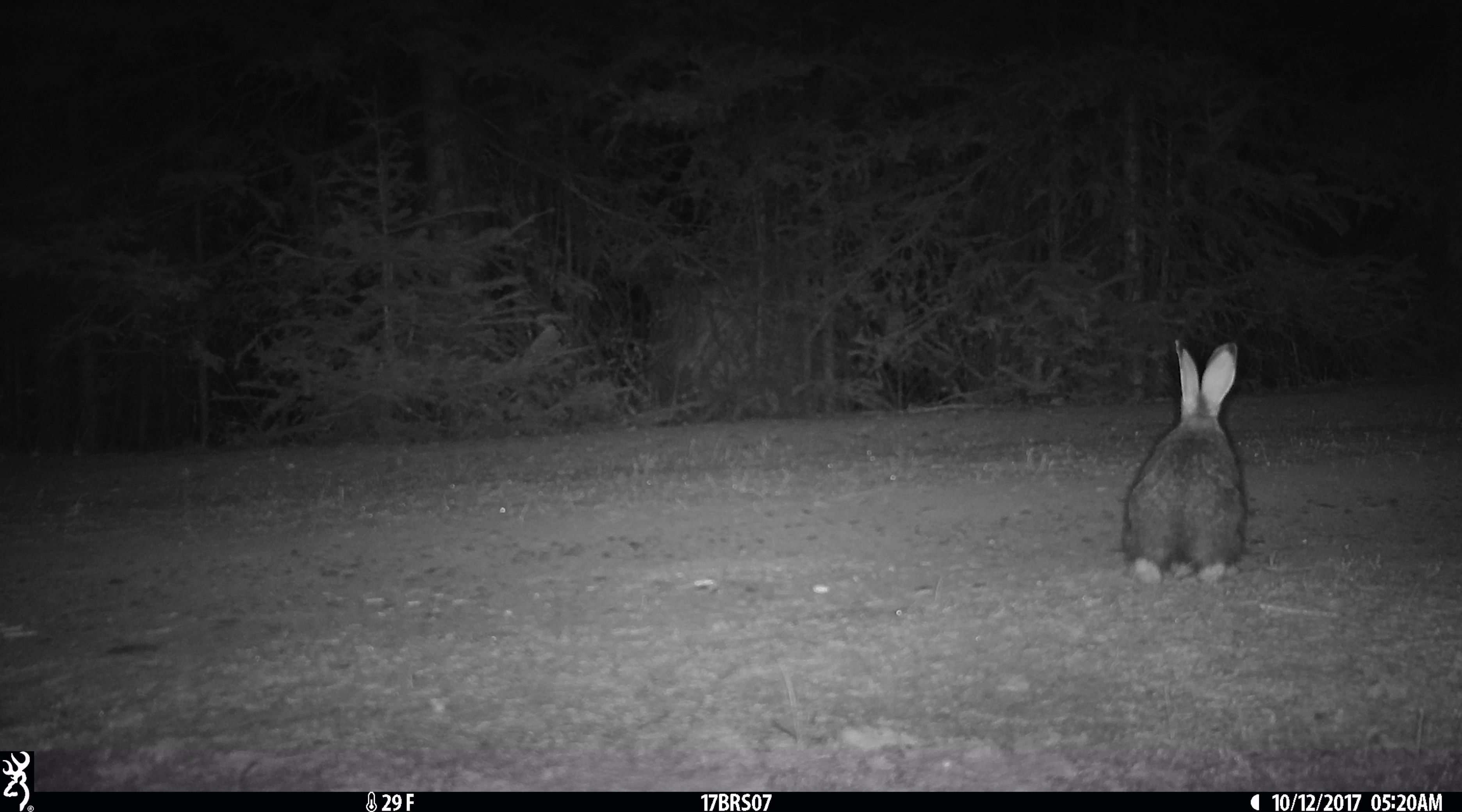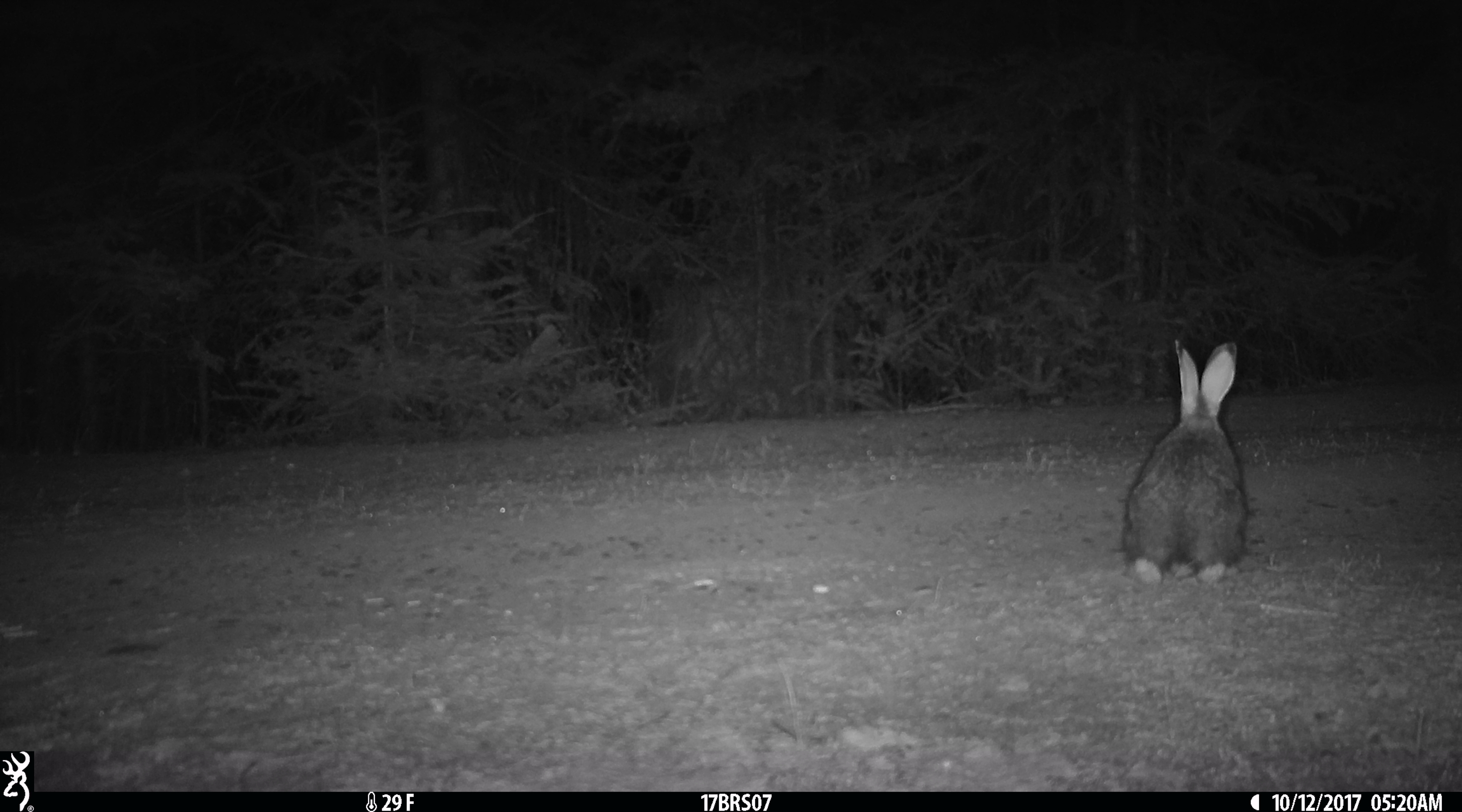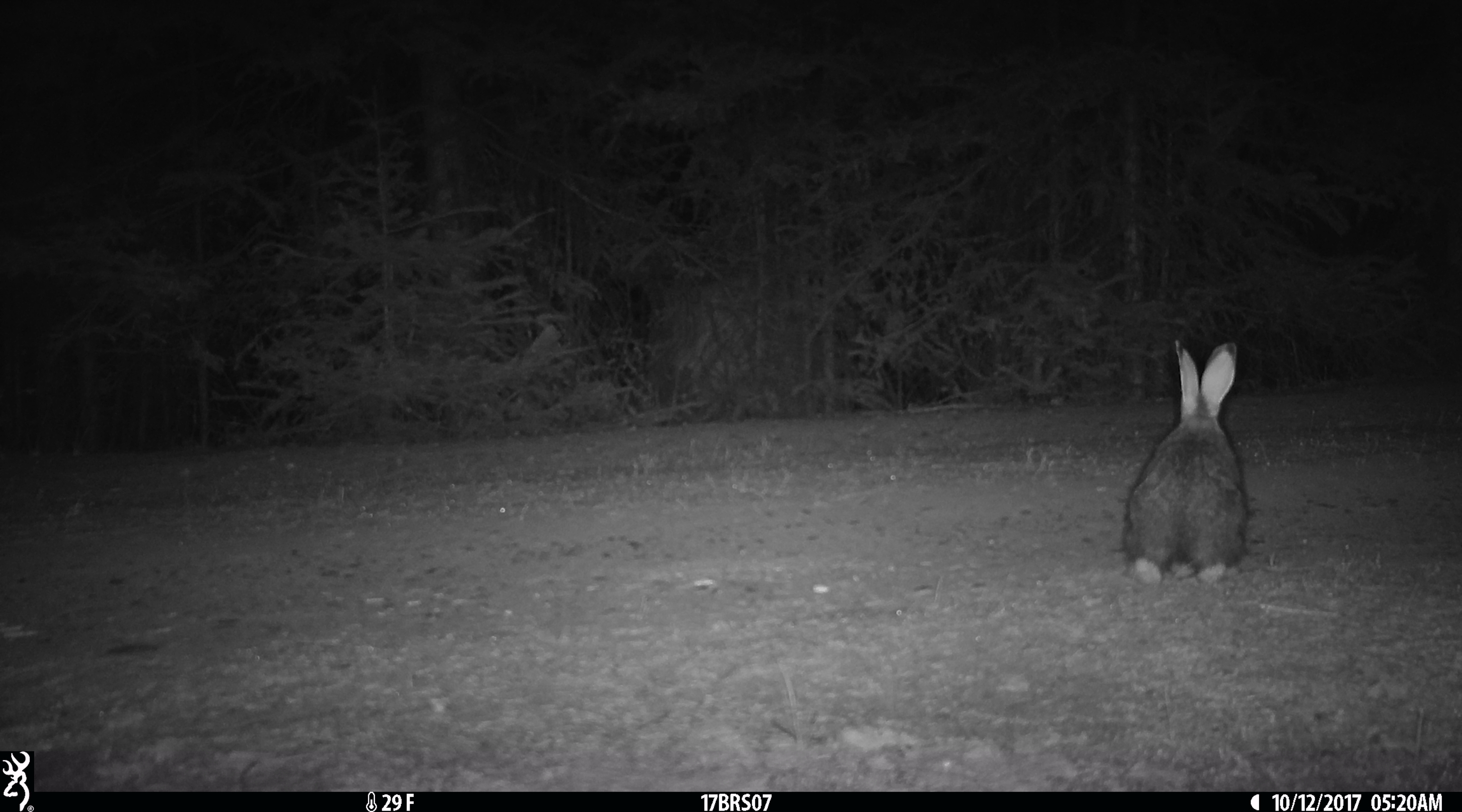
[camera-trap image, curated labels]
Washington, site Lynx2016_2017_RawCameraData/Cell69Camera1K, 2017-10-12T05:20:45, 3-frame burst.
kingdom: Animalia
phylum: Chordata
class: Mammalia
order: Lagomorpha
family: Leporidae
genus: Lepus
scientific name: Lepus americanus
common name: snowshoe hare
Lepus americanus (snowshoe hare). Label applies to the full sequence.